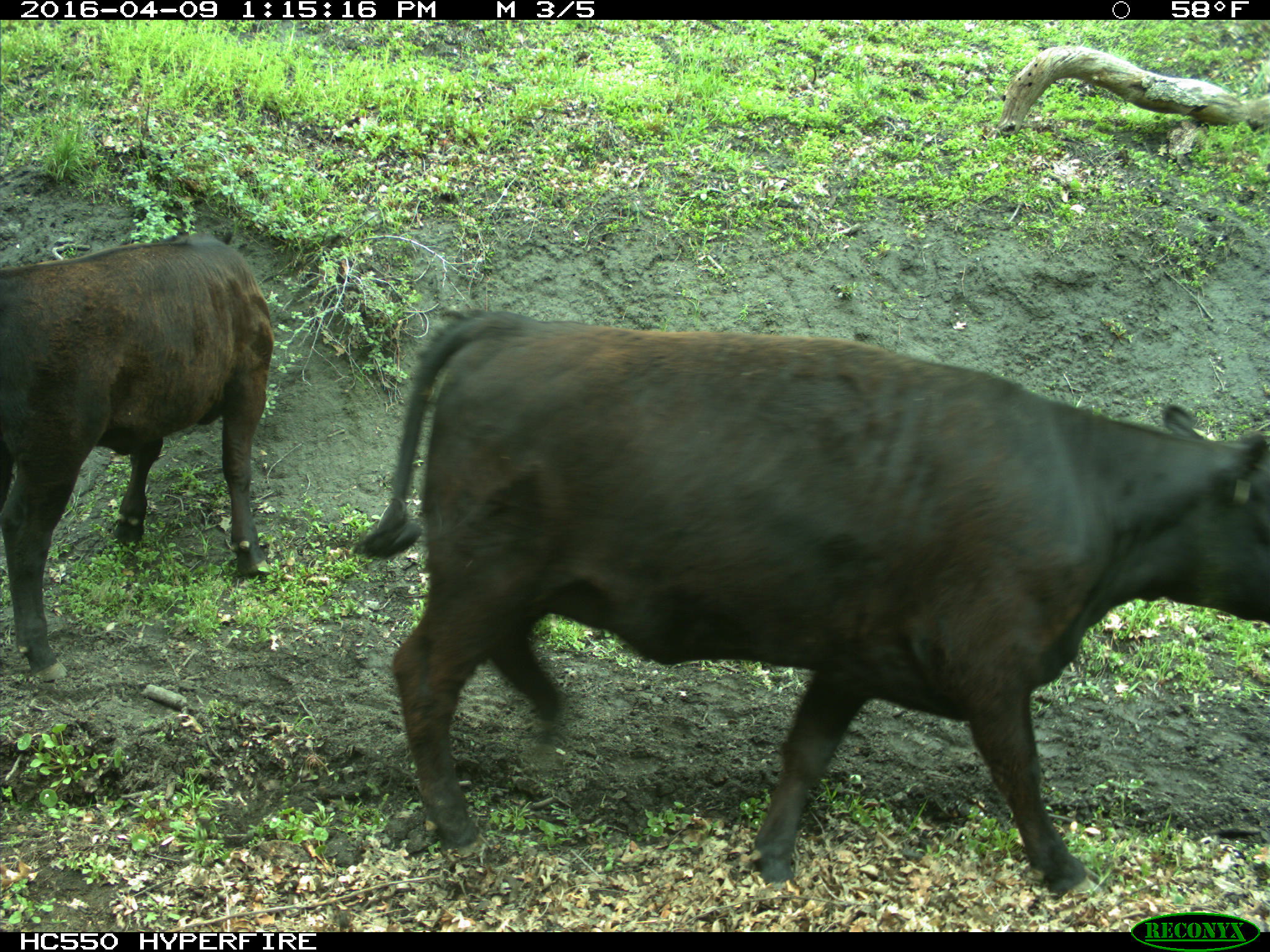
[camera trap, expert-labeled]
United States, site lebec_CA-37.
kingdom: Animalia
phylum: Chordata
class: Mammalia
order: Artiodactyla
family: Bovidae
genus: Bos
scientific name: Bos taurus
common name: domestic cow